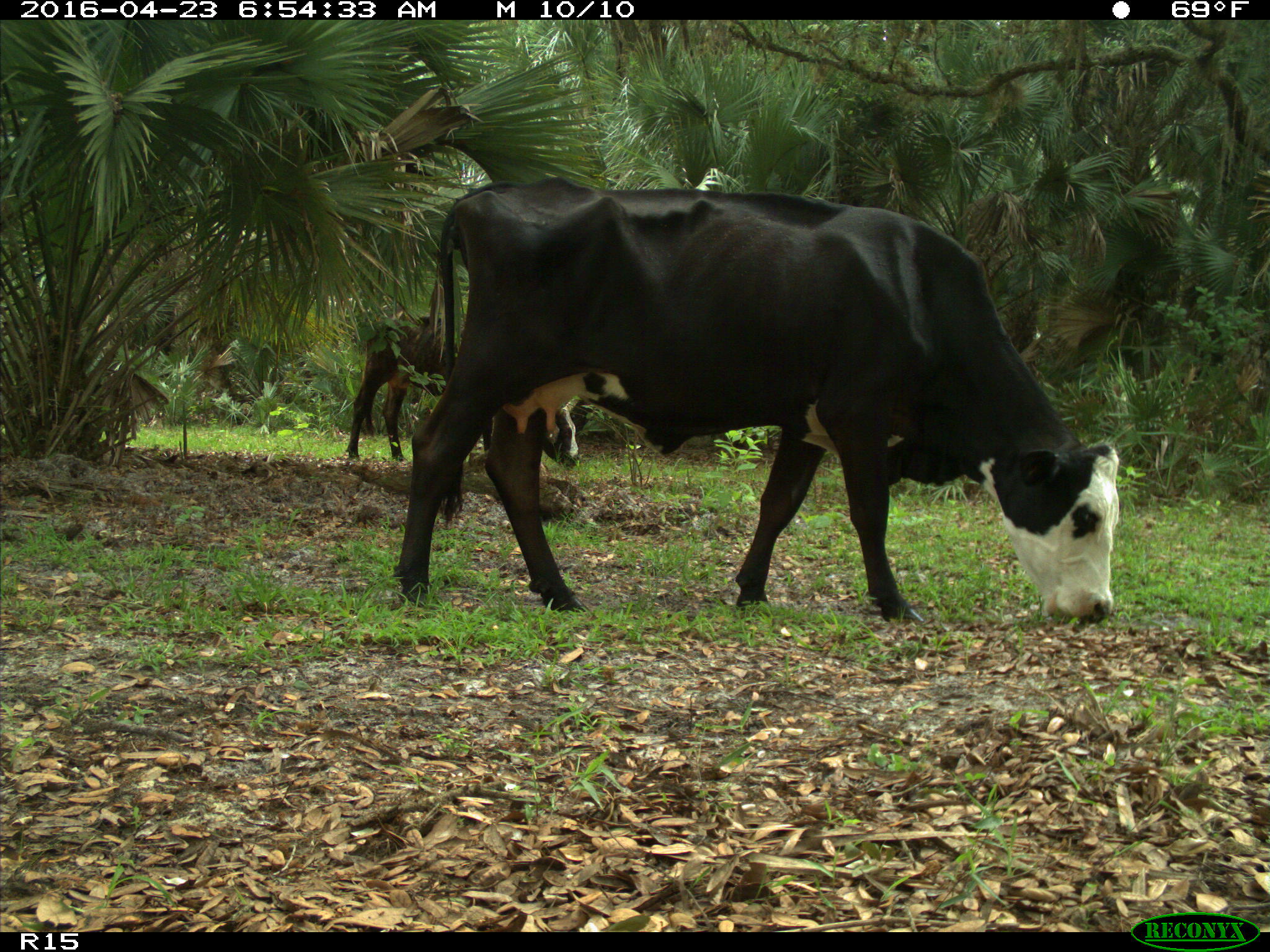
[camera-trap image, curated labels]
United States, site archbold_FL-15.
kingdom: Animalia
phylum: Chordata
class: Mammalia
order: Artiodactyla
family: Bovidae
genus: Bos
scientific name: Bos taurus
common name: domestic cow